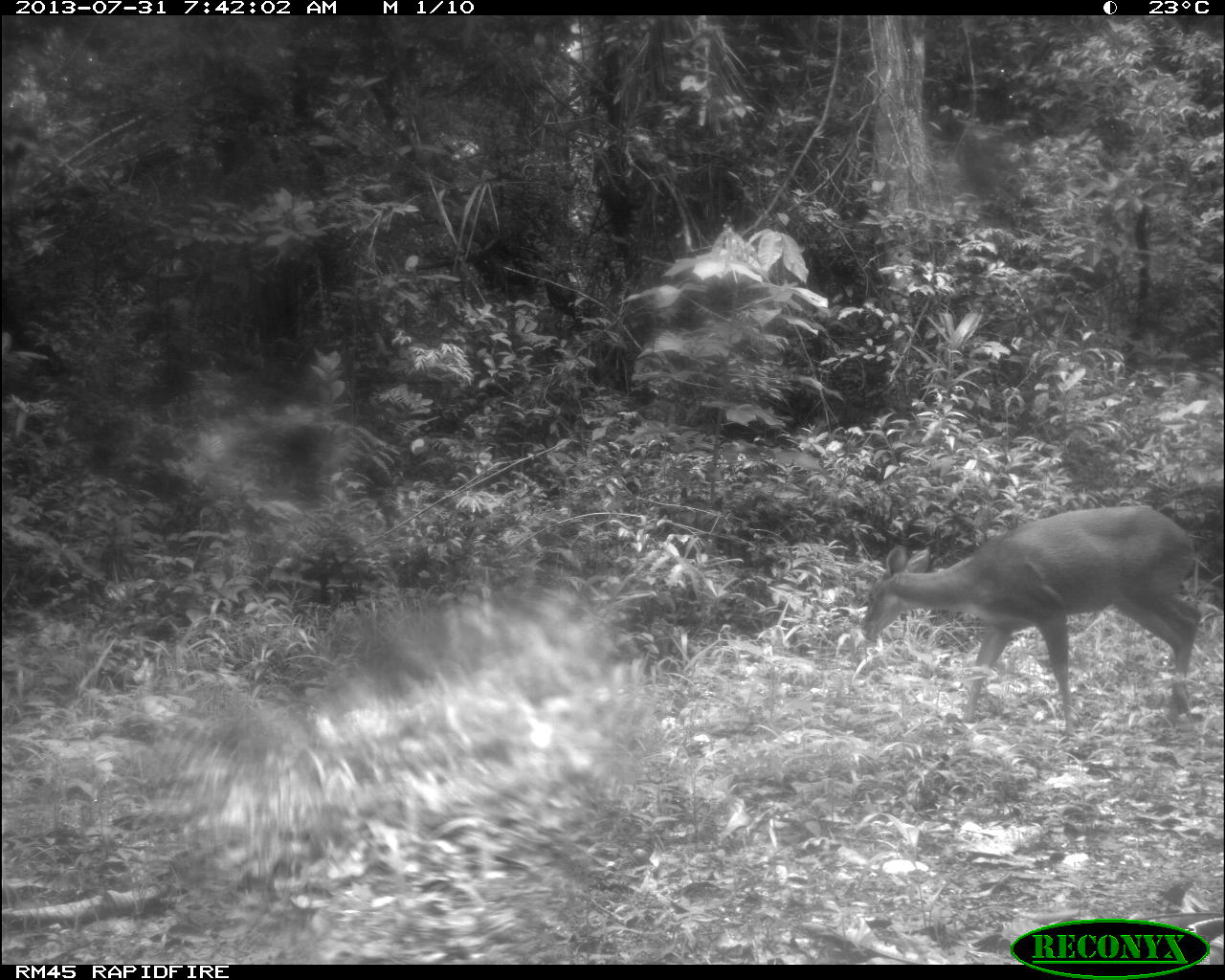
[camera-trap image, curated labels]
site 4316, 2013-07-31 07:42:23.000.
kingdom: Animalia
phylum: Chordata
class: Mammalia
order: Artiodactyla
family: Cervidae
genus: Mazama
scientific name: Mazama temama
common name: central american red brocket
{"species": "Mazama temama (central american red brocket)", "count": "1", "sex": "female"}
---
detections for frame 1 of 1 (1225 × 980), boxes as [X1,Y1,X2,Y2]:
mazama temama: [860,504,1201,743]